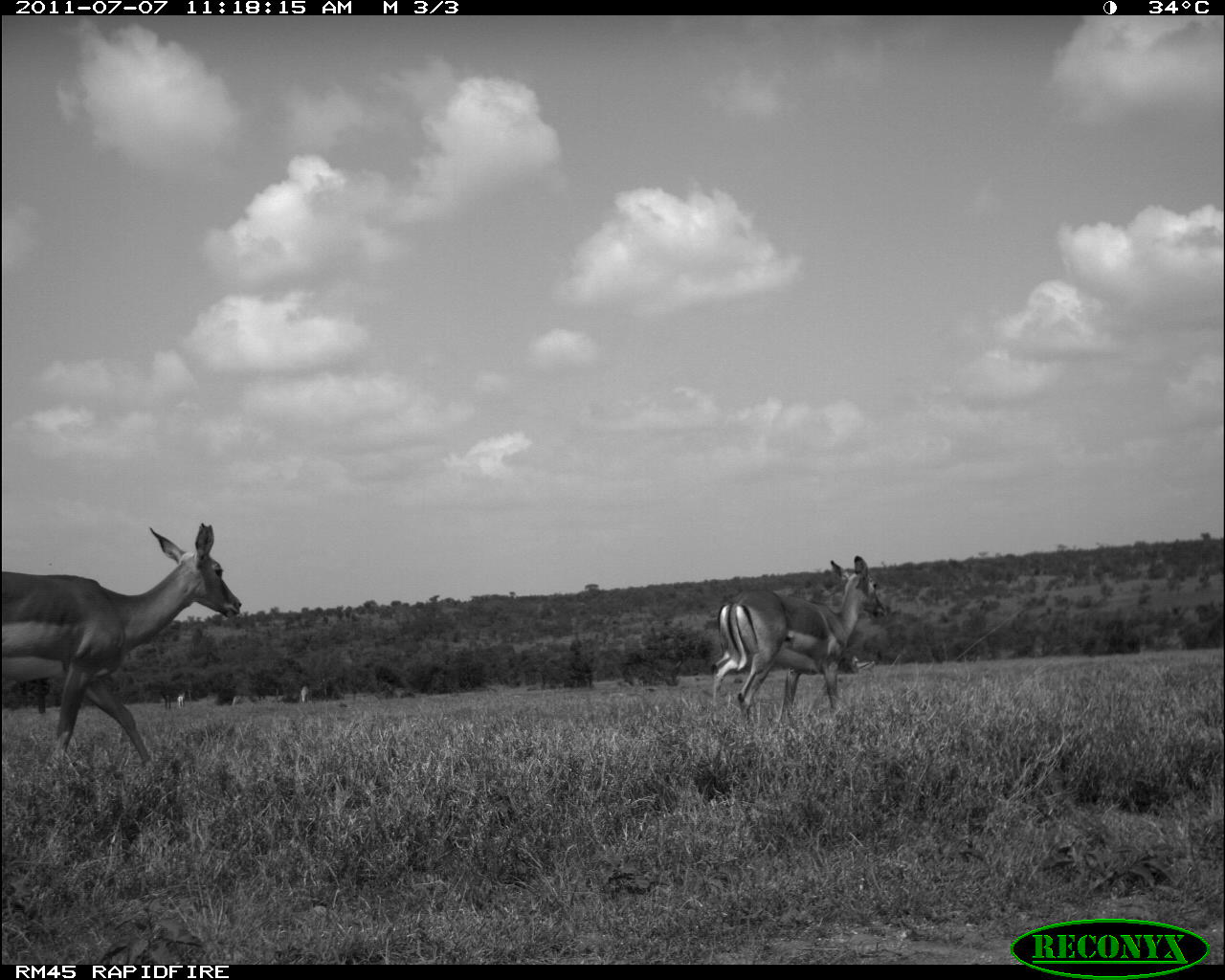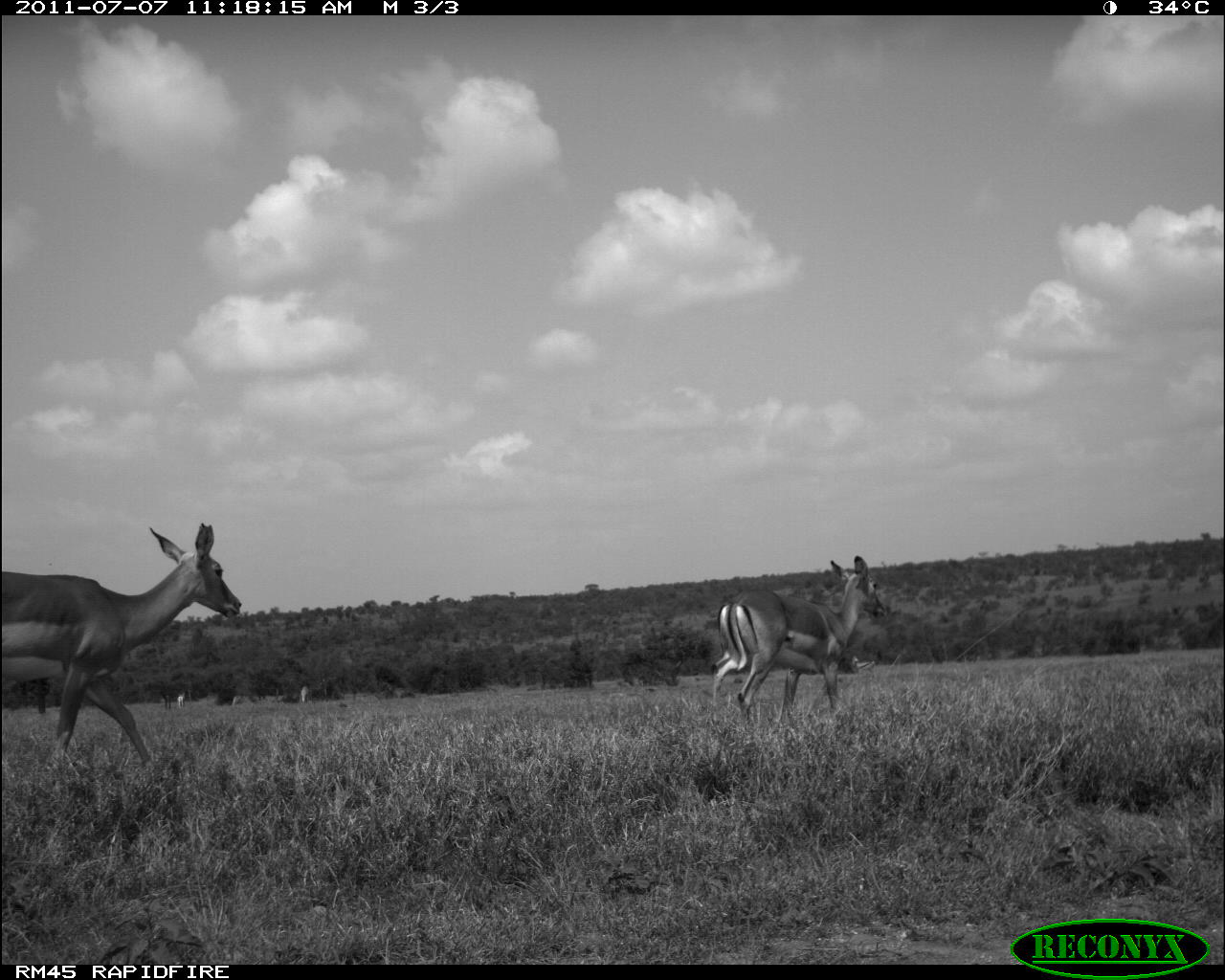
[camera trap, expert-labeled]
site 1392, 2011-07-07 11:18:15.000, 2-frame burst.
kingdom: Animalia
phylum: Chordata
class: Mammalia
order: Artiodactyla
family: Bovidae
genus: Aepyceros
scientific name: Aepyceros melampus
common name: impala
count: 2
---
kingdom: Animalia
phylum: Chordata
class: Mammalia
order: Artiodactyla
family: Bovidae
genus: Nanger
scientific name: Nanger granti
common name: grant's gazelle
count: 3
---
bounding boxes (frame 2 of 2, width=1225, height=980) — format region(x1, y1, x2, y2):
nanger granti: region(0, 524, 240, 770); region(711, 555, 885, 715)